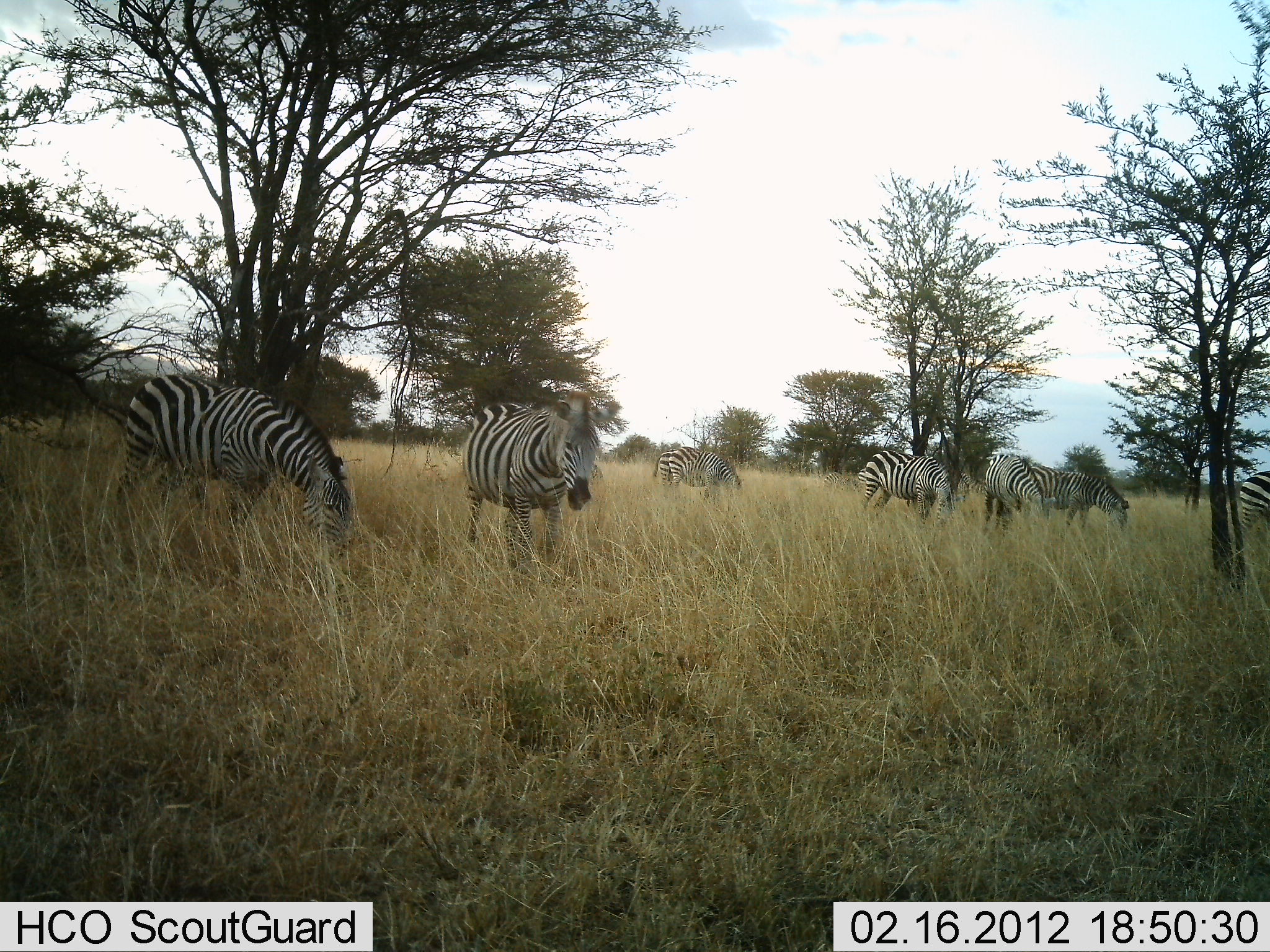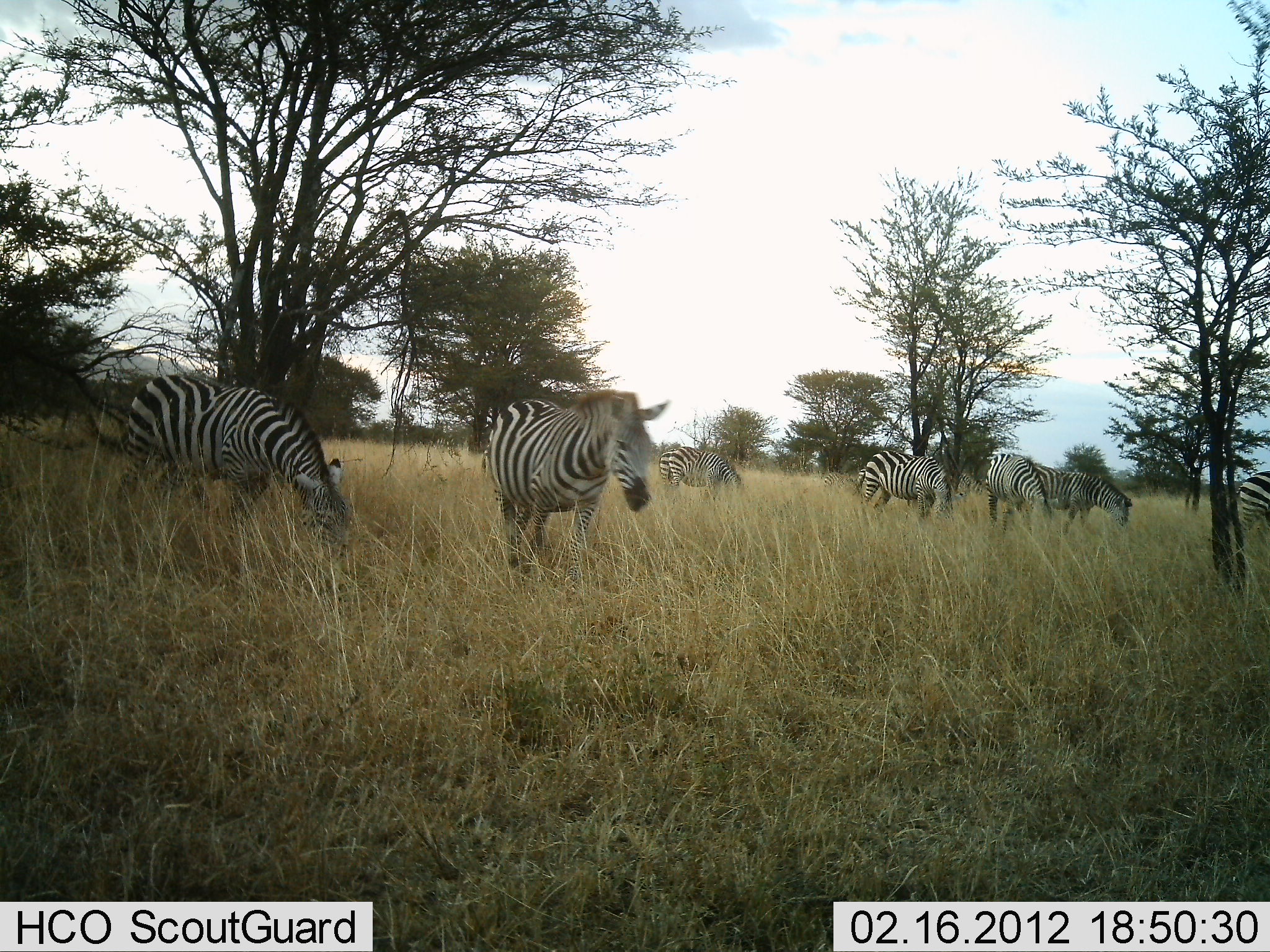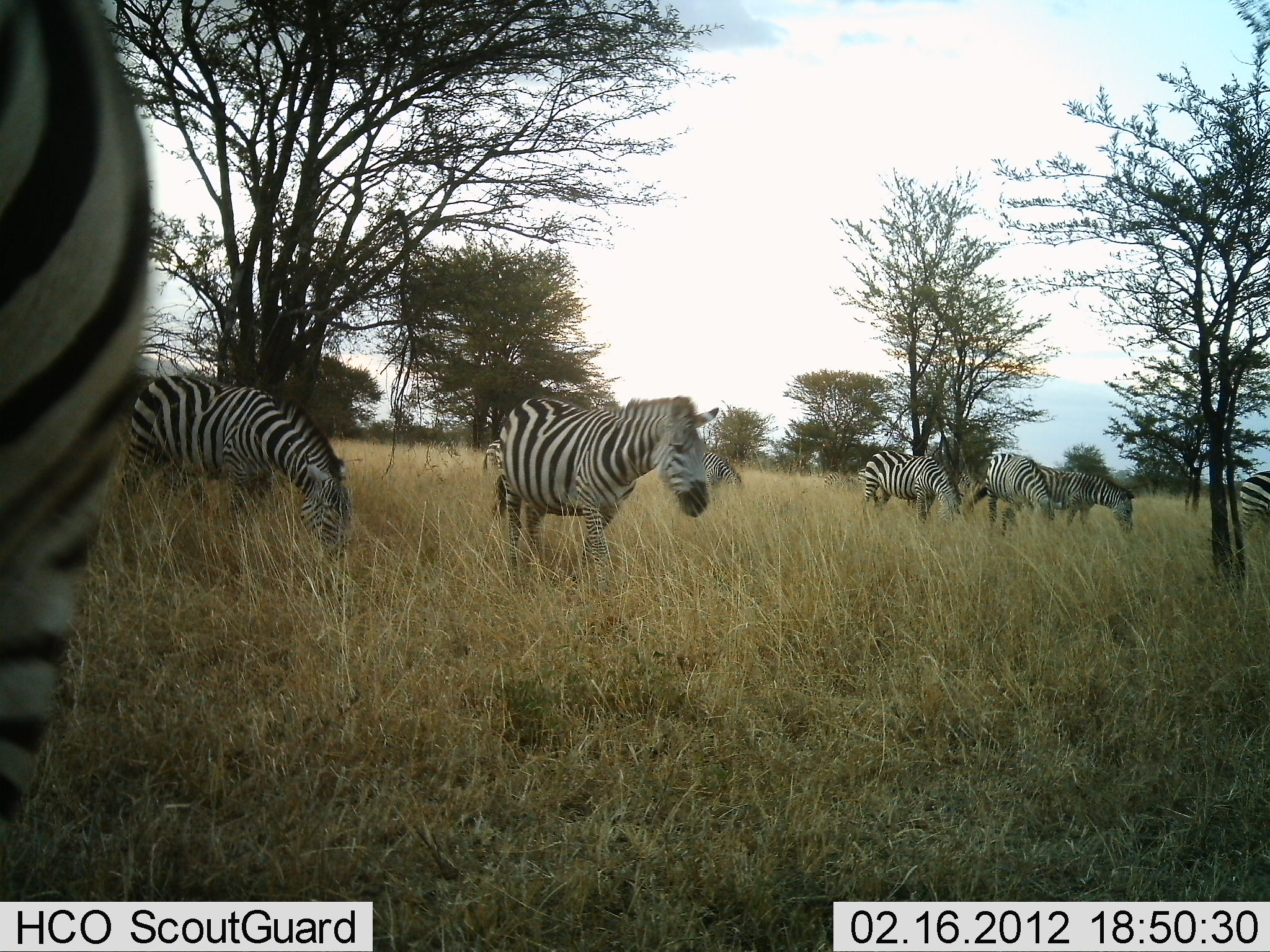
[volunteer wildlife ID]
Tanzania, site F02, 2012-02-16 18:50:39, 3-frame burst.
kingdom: Animalia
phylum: Chordata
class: Mammalia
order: Perissodactyla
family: Equidae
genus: Equus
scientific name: Equus quagga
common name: plains zebra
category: zebra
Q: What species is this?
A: Zebra (plains zebra) (Equus quagga).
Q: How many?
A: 8.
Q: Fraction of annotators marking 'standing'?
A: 43%.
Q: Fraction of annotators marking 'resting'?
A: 0%.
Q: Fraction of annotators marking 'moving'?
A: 50%.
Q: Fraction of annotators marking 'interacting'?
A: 0%.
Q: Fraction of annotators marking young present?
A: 0%.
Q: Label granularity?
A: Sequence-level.